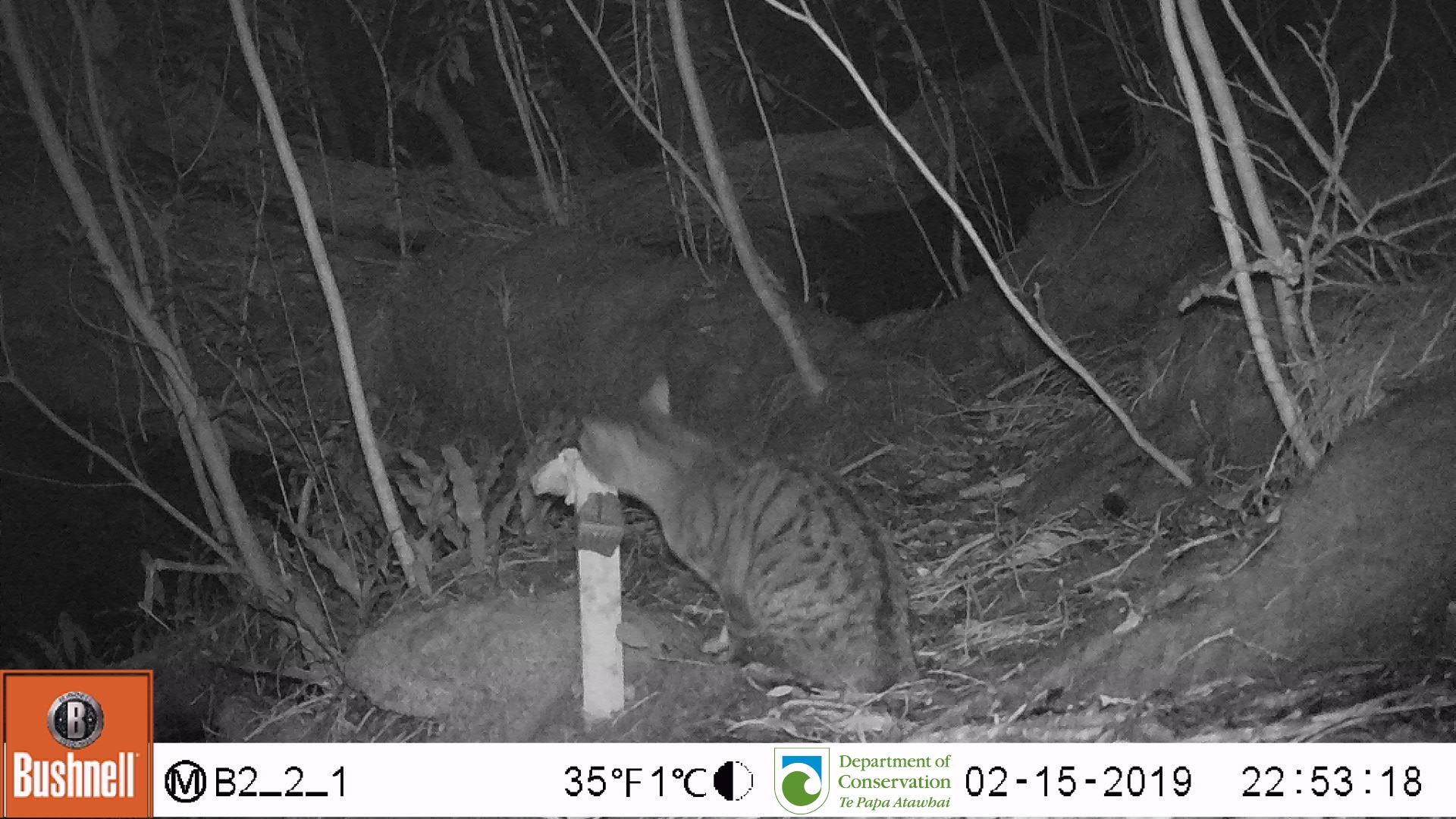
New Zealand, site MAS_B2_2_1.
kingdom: Animalia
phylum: Chordata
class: Mammalia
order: Carnivora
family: Felidae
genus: Felis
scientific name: Felis catus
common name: domestic cat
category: cat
Cat (domestic cat) (Felis catus).